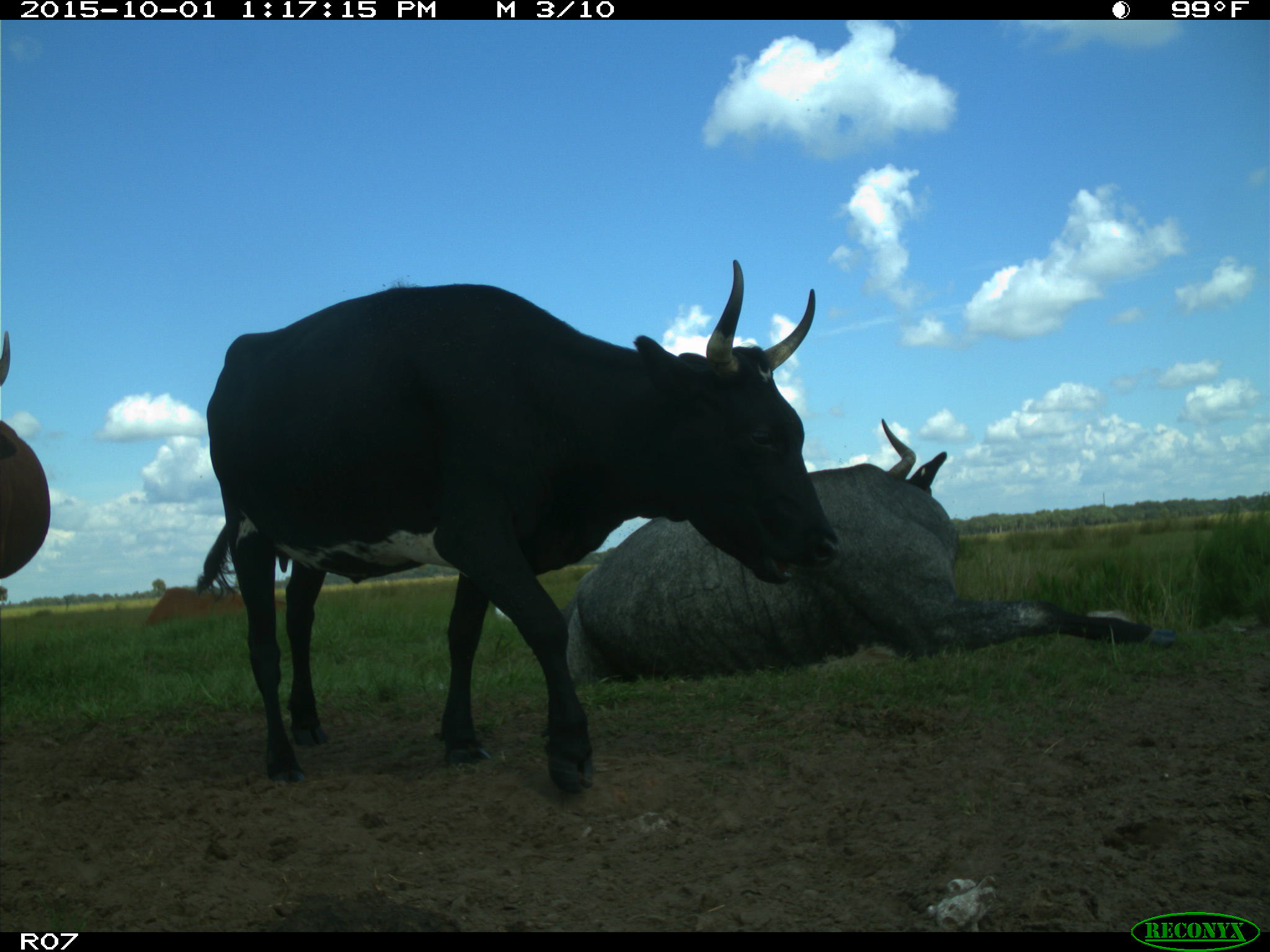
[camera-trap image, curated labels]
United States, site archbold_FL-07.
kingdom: Animalia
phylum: Chordata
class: Mammalia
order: Artiodactyla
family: Bovidae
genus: Bos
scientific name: Bos taurus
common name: domestic cow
Bos taurus (domestic cow).